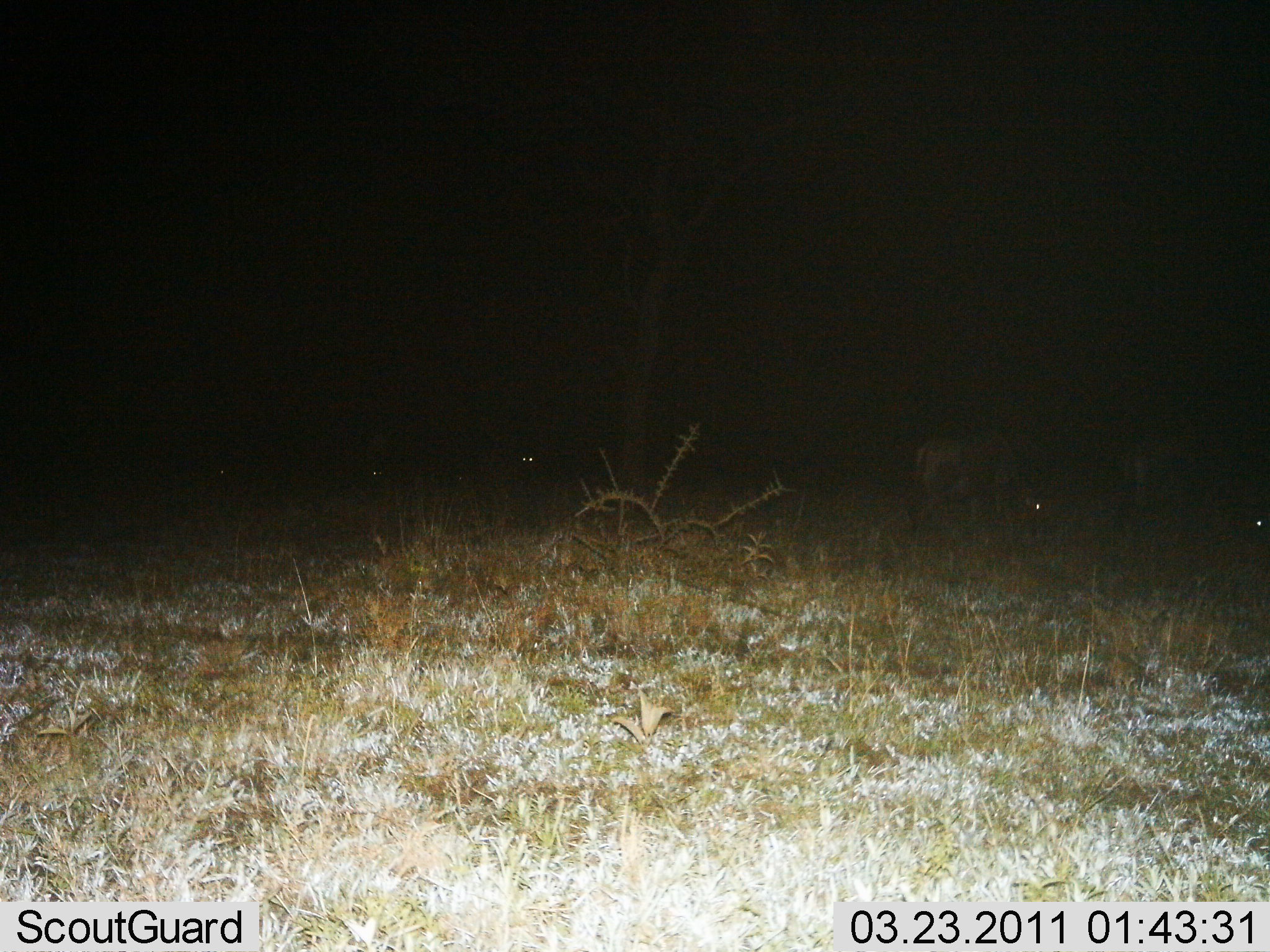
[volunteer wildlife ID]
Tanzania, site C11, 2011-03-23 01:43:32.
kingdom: Animalia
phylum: Chordata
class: Mammalia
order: Artiodactyla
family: Bovidae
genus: Connochaetes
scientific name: Connochaetes taurinus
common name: blue wildebeest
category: wildebeest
Wildebeest (blue wildebeest) (Connochaetes taurinus), count 5. Behavior (volunteer vote fractions): standing 25%, resting 17%, moving 17%, interacting 0%. Young present (vote fraction): 0%. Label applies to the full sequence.